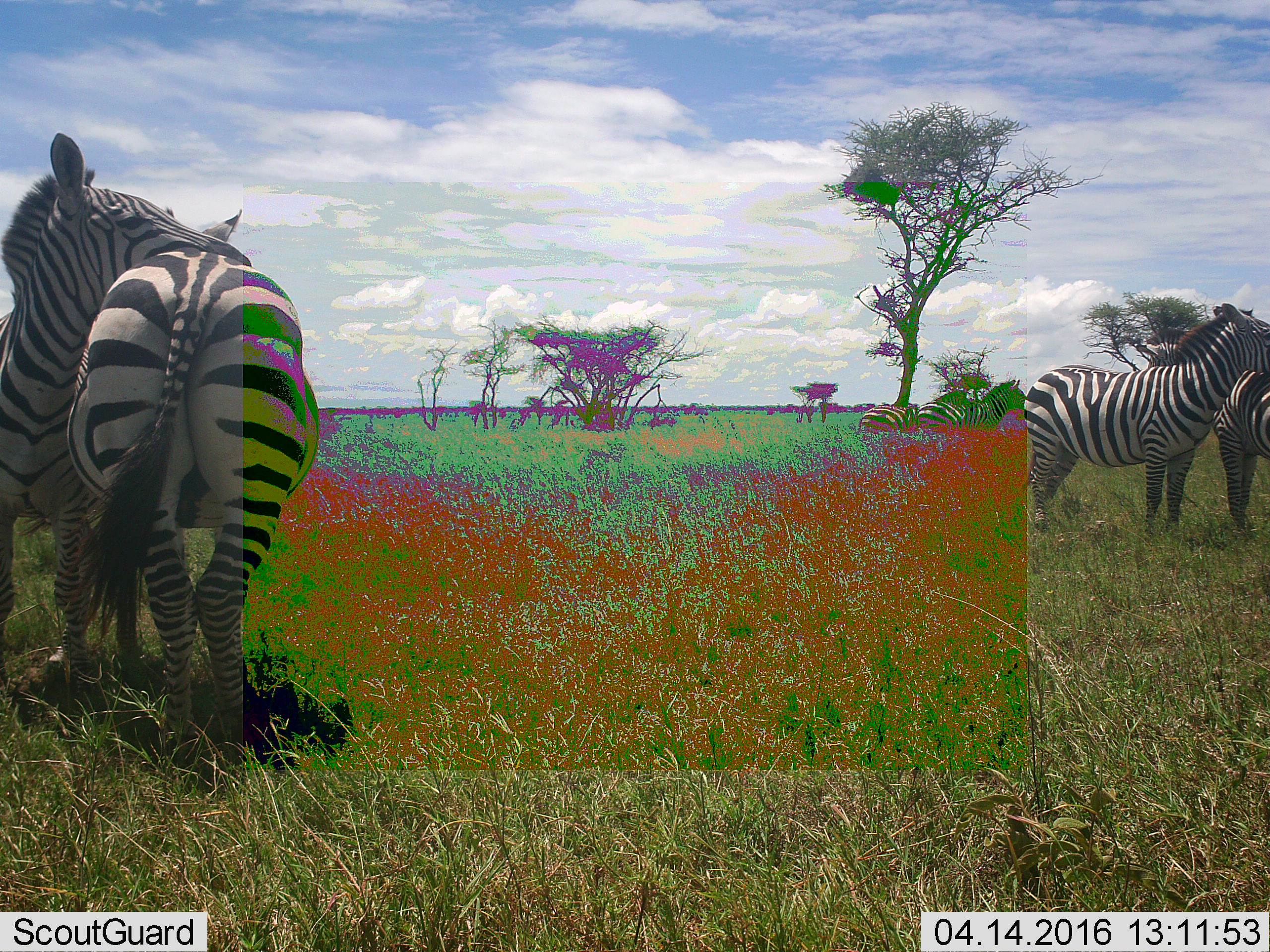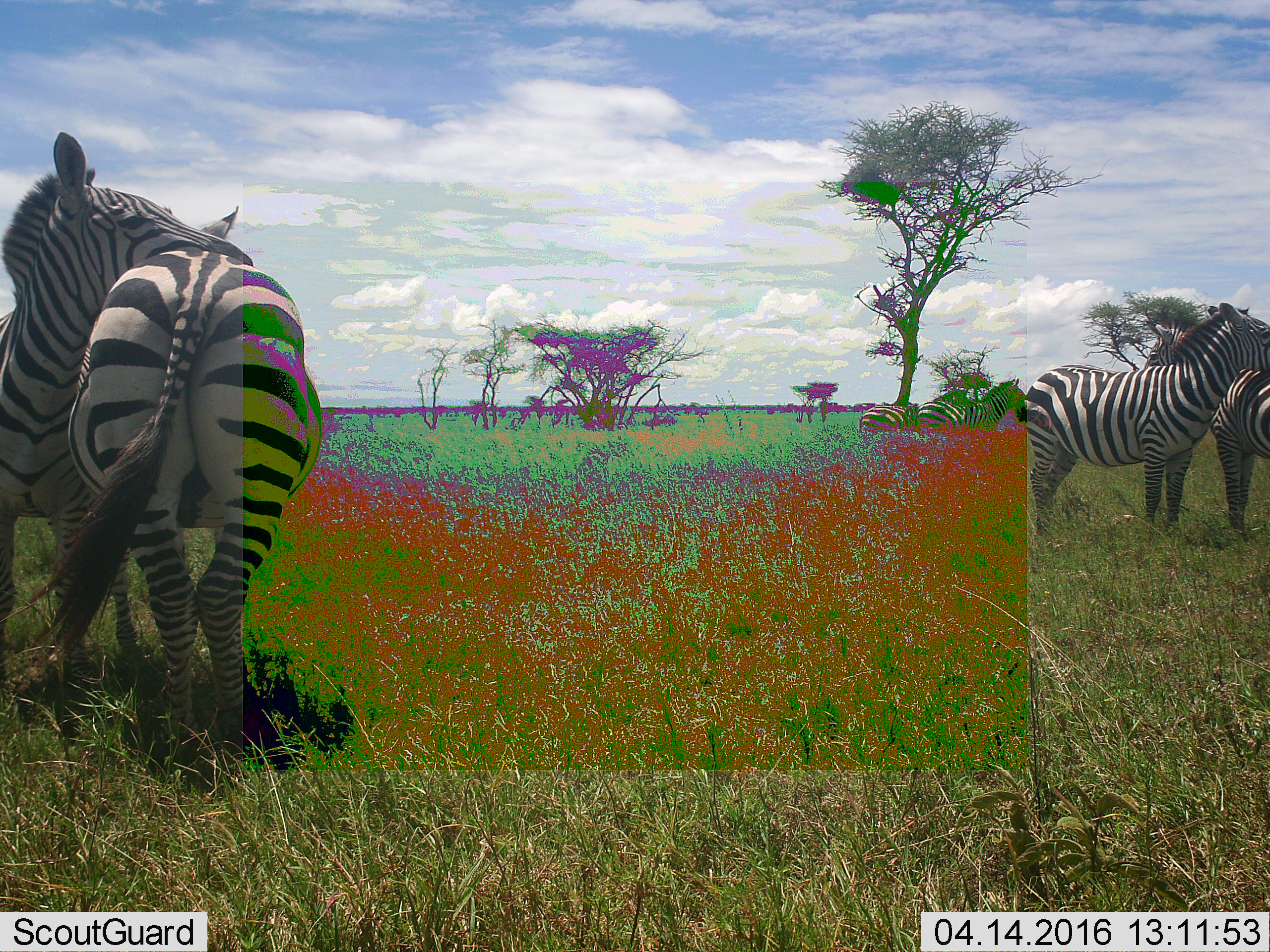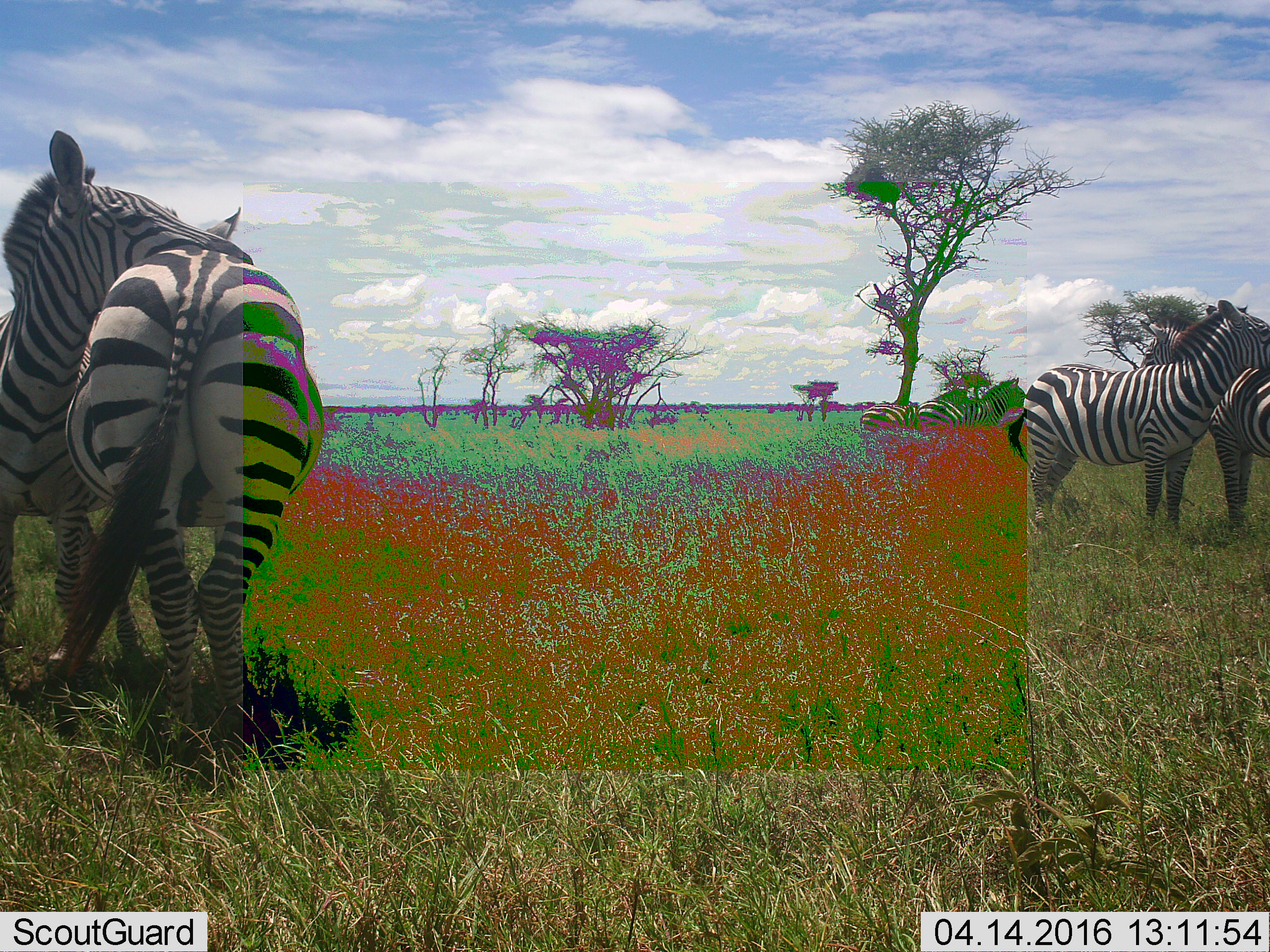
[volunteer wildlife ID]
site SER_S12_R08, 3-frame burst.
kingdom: Animalia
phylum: Chordata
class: Mammalia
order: Perissodactyla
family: Equidae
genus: Equus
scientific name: Equus quagga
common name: plains zebra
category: zebraplains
Zebraplains (plains zebra) (Equus quagga), count 4. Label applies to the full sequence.